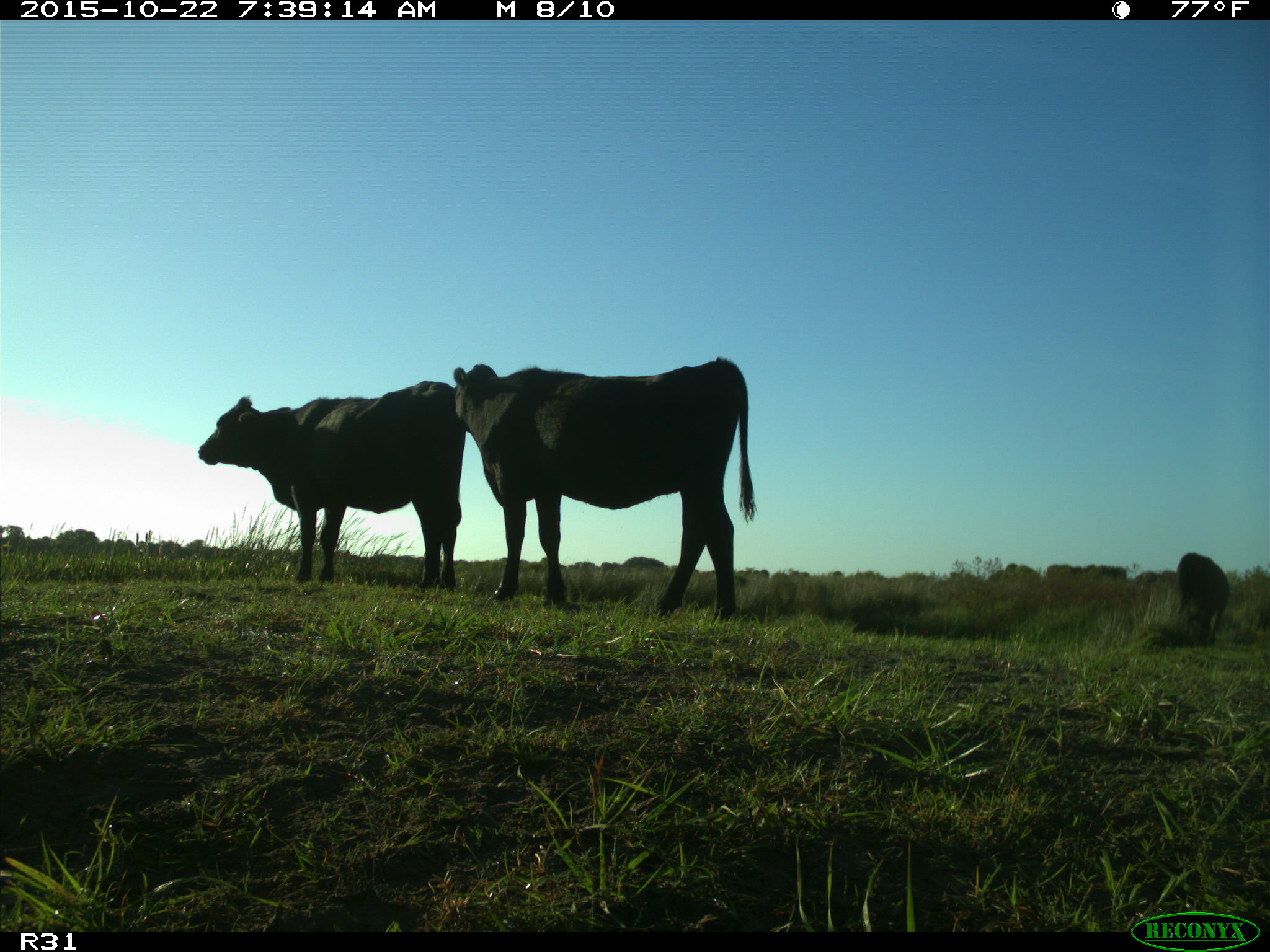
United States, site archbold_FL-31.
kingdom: Animalia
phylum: Chordata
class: Mammalia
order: Artiodactyla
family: Bovidae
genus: Bos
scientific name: Bos taurus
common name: domestic cow